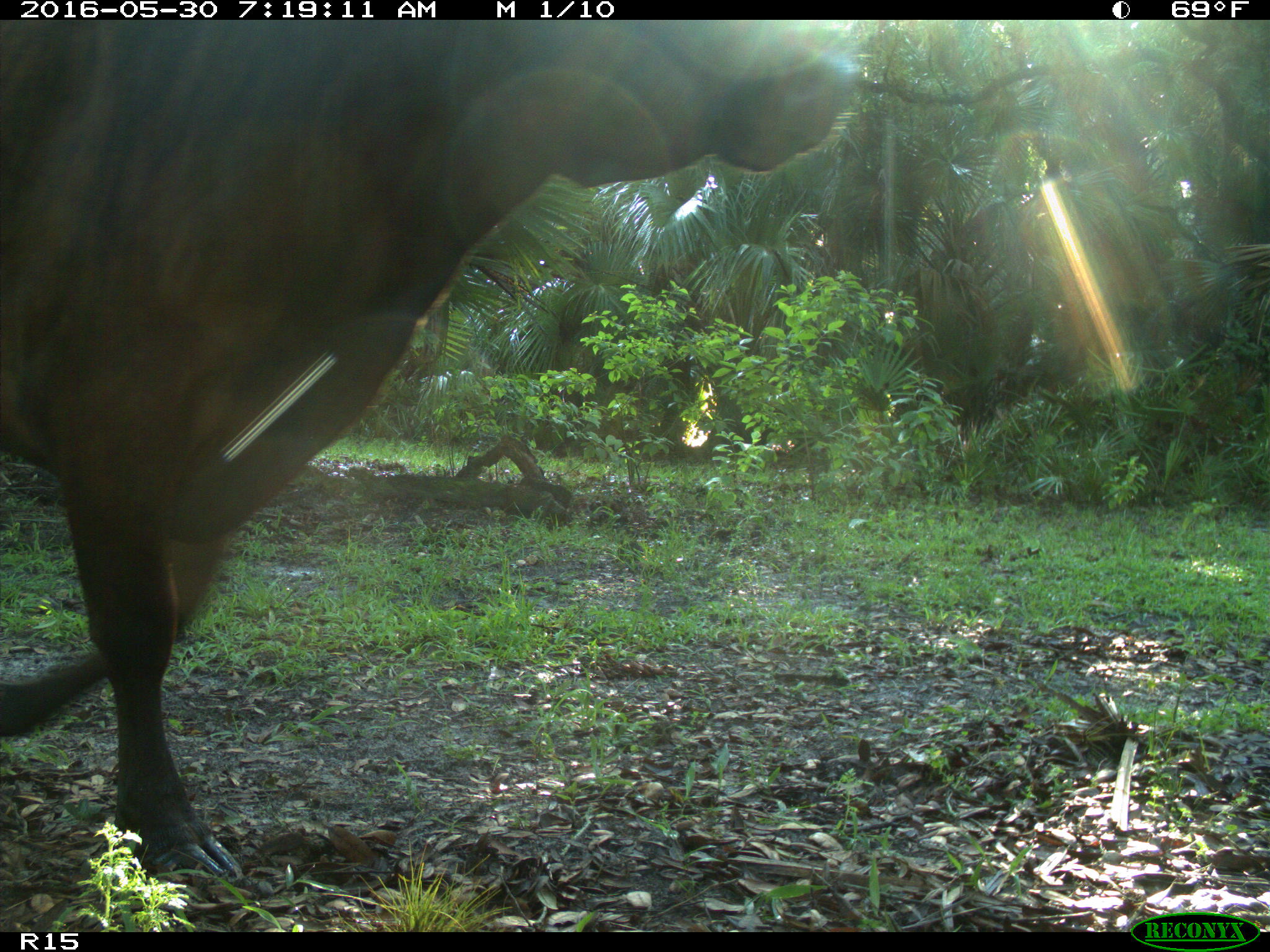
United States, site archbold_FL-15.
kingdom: Animalia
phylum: Chordata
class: Mammalia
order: Artiodactyla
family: Bovidae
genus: Bos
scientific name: Bos taurus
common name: domestic cow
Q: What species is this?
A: Bos taurus (domestic cow).